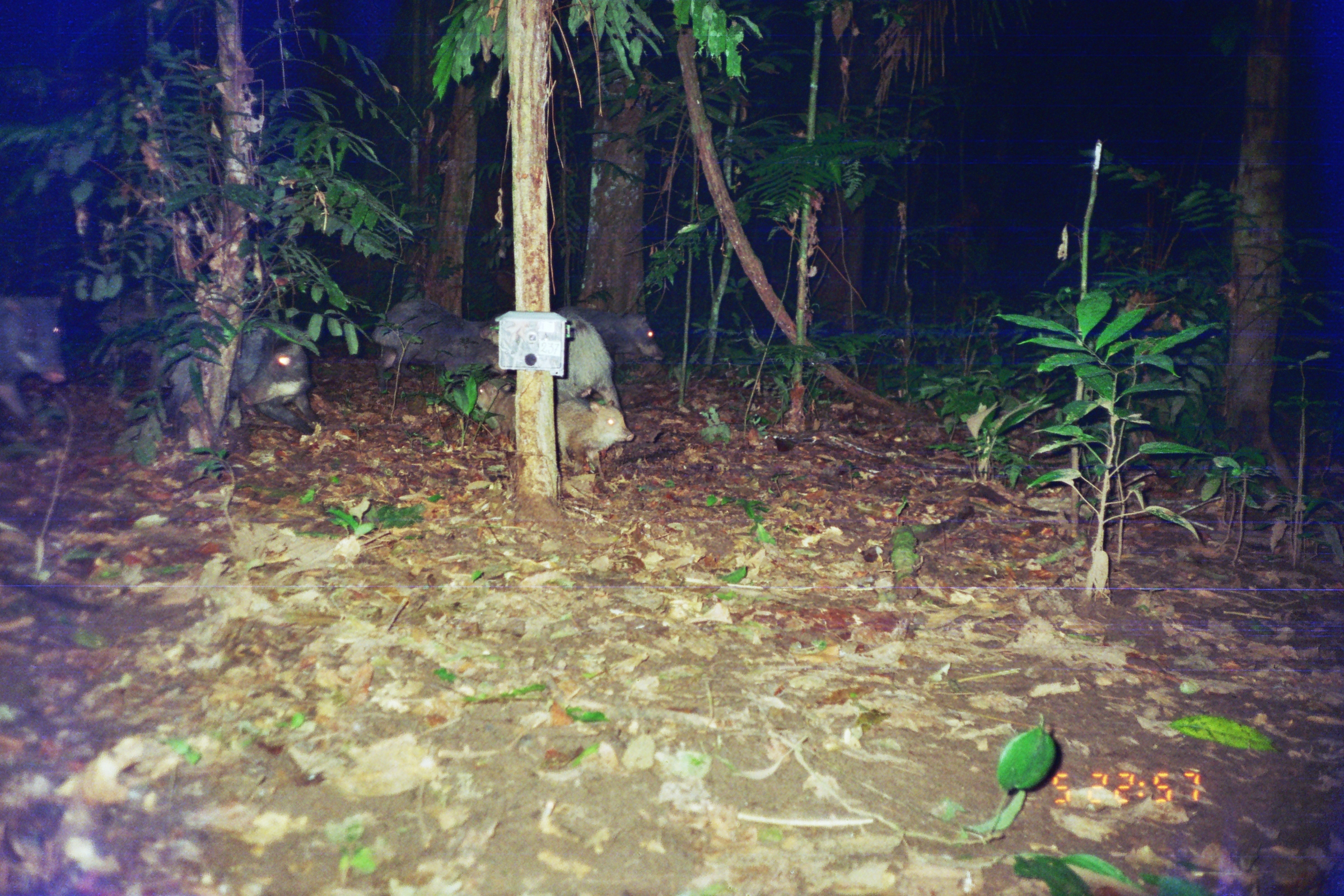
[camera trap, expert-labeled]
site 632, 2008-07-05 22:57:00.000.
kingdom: Animalia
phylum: Chordata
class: Mammalia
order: Artiodactyla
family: Tayassuidae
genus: Tayassu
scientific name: Tayassu pecari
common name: white-lipped peccary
Tayassu pecari (white-lipped peccary).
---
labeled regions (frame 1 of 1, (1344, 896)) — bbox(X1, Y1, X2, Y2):
tayassu pecari: bbox(147, 312, 326, 440); bbox(478, 310, 626, 417); bbox(370, 298, 499, 395); bbox(0, 294, 68, 443); bbox(87, 286, 197, 375); bbox(554, 305, 665, 372); bbox(555, 398, 634, 479); bbox(476, 373, 515, 438)